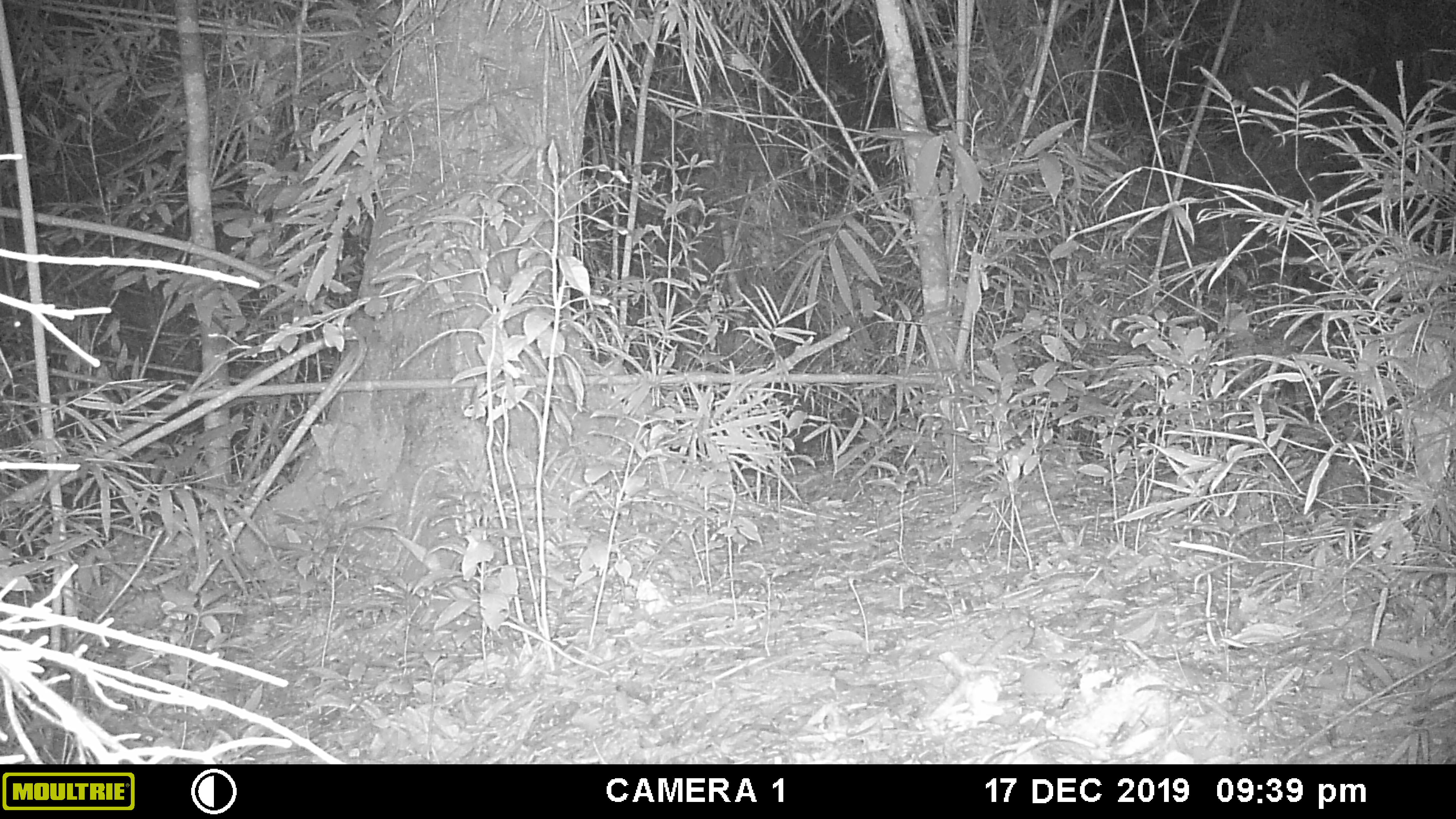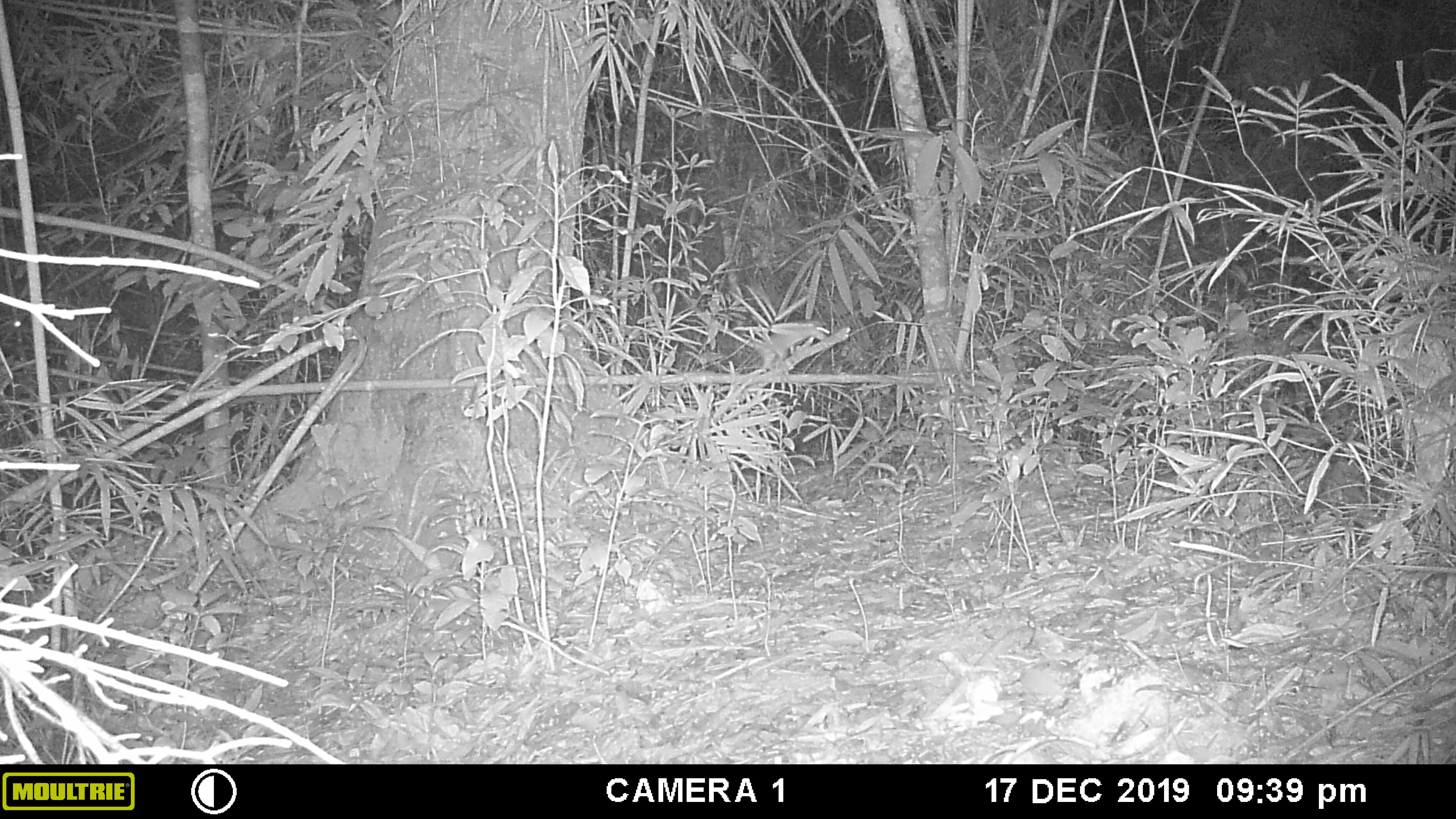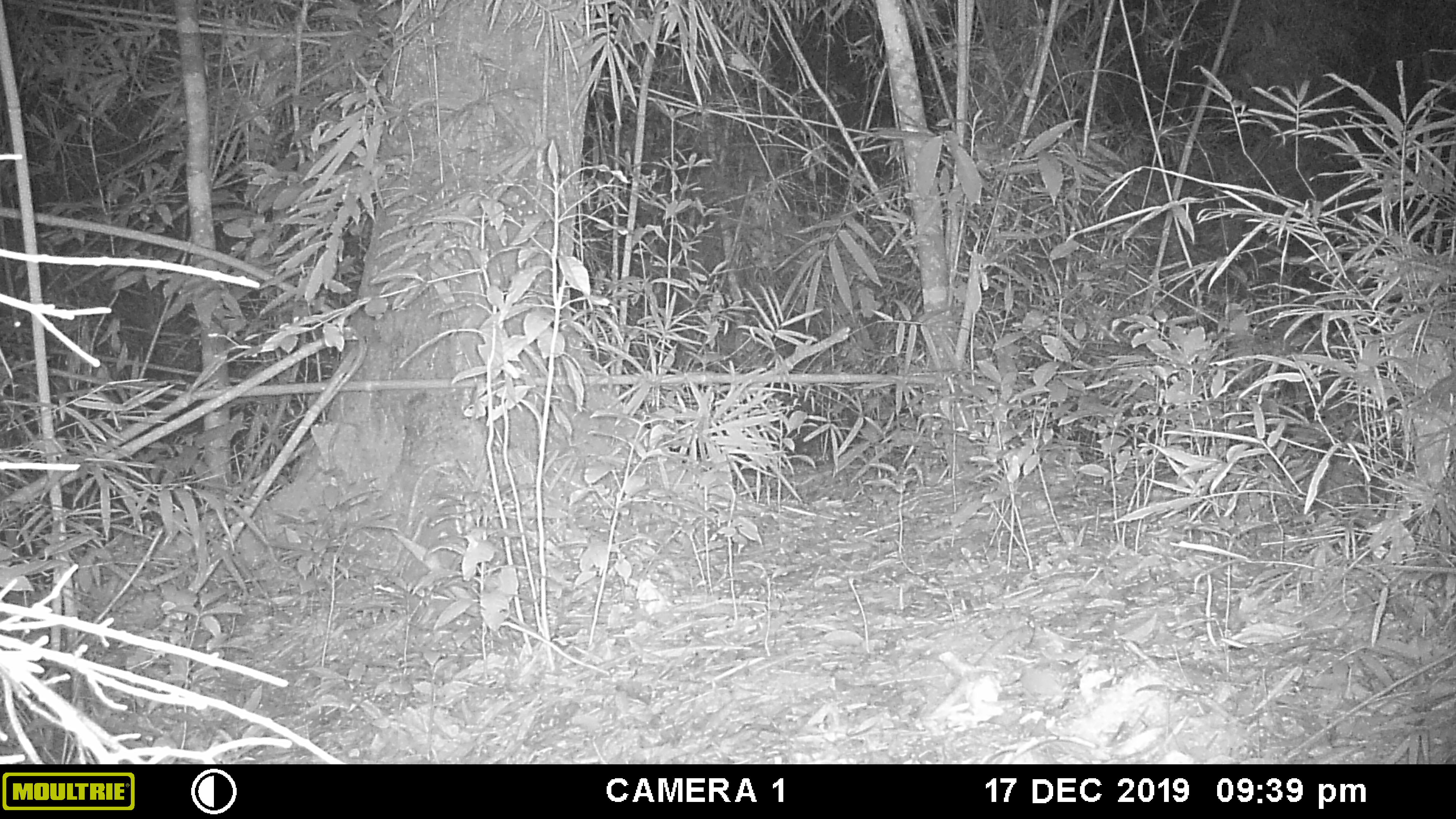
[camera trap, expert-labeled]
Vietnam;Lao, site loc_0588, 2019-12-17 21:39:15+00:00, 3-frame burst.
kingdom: Animalia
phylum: Chordata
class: Mammalia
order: Rodentia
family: Muridae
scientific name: Muridae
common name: old-world mice and rats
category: unidentified murid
Unidentified murid (old-world mice and rats) (Muridae). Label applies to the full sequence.